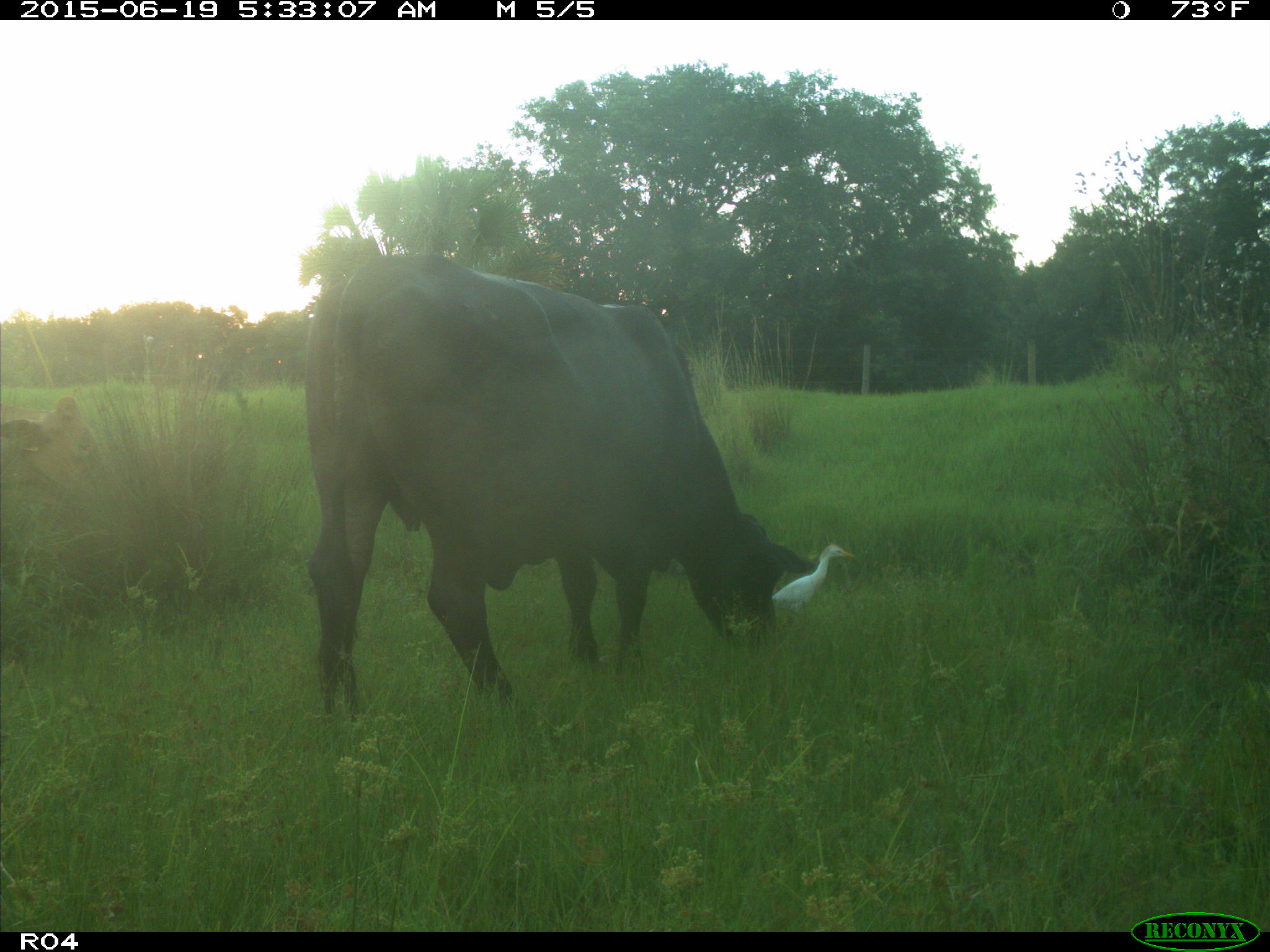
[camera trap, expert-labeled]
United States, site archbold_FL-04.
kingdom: Animalia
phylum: Chordata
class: Mammalia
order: Artiodactyla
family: Bovidae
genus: Bos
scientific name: Bos taurus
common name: domestic cow